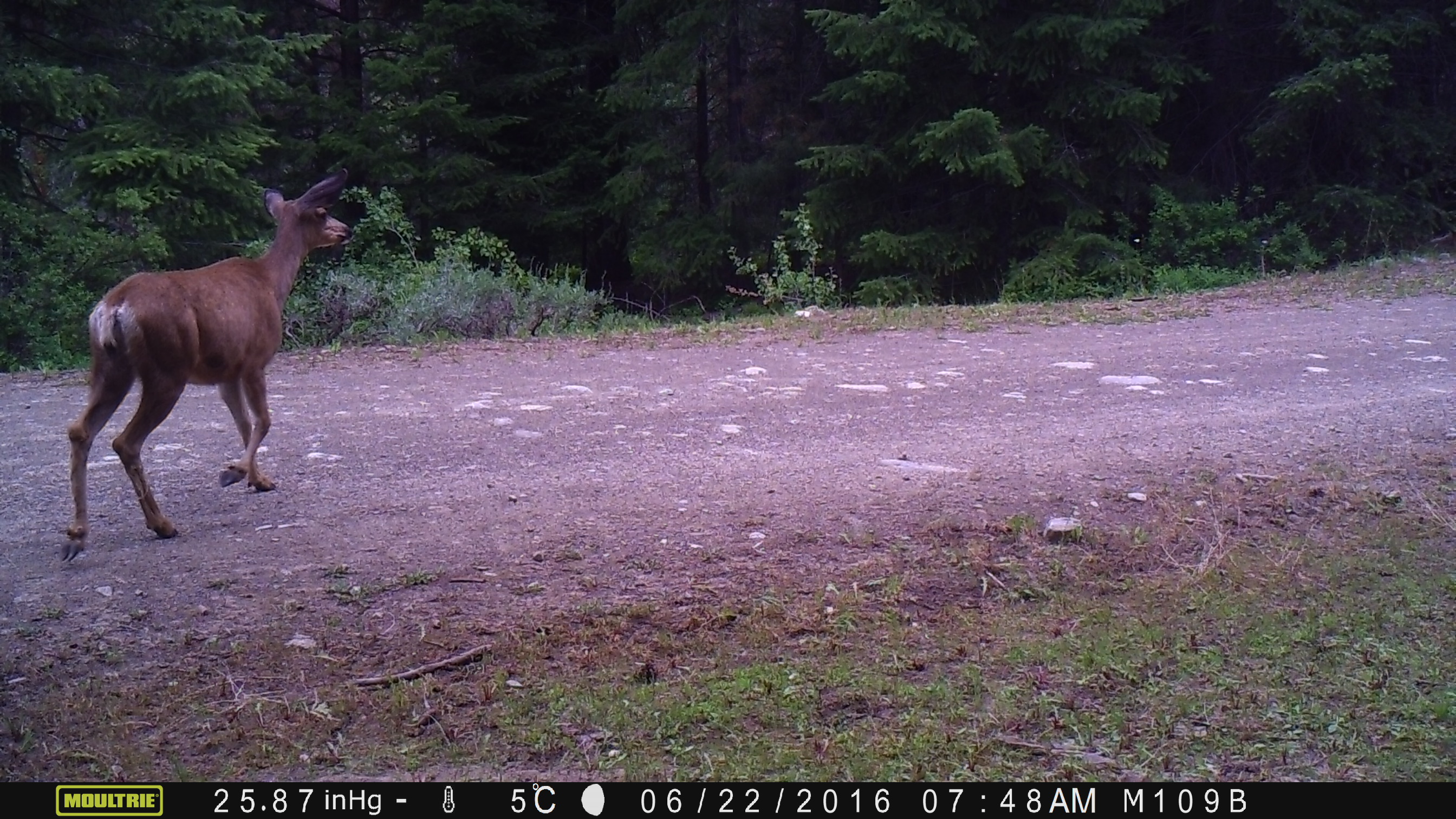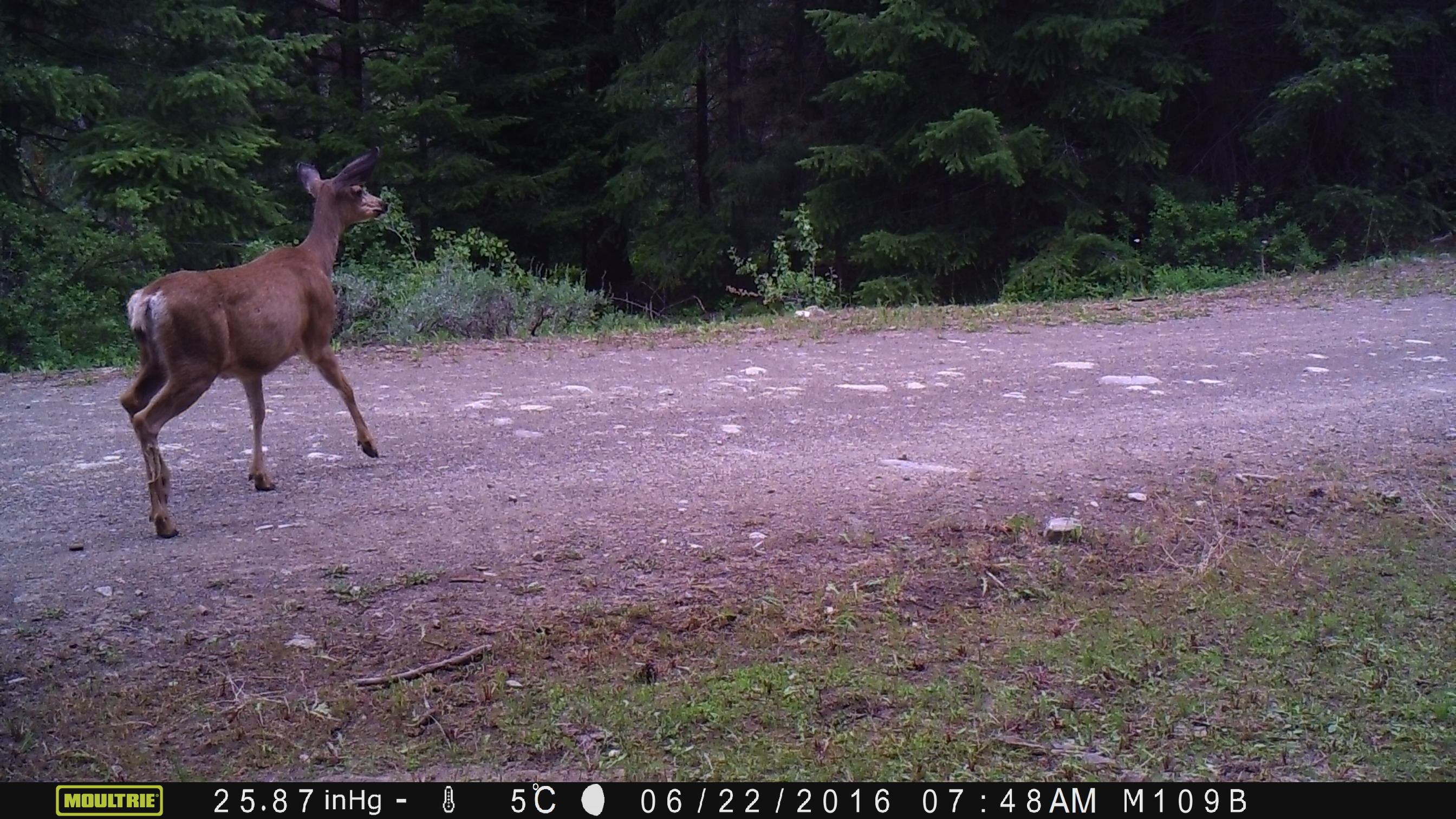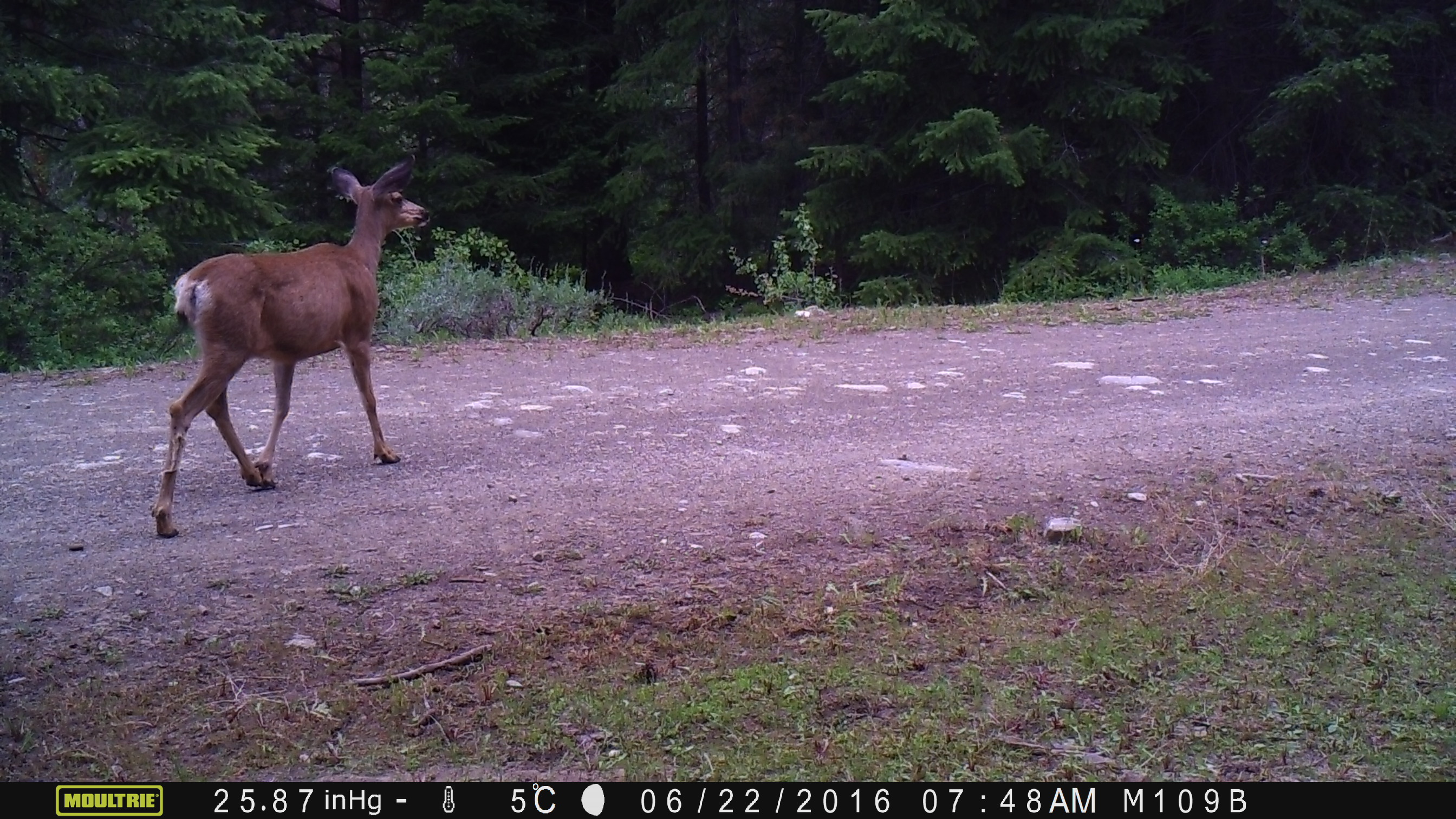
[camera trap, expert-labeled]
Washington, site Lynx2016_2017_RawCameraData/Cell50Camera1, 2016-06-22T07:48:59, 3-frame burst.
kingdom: Animalia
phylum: Chordata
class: Mammalia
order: Artiodactyla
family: Cervidae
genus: Odocoileus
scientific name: Odocoileus hemionus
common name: mule deer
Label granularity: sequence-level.